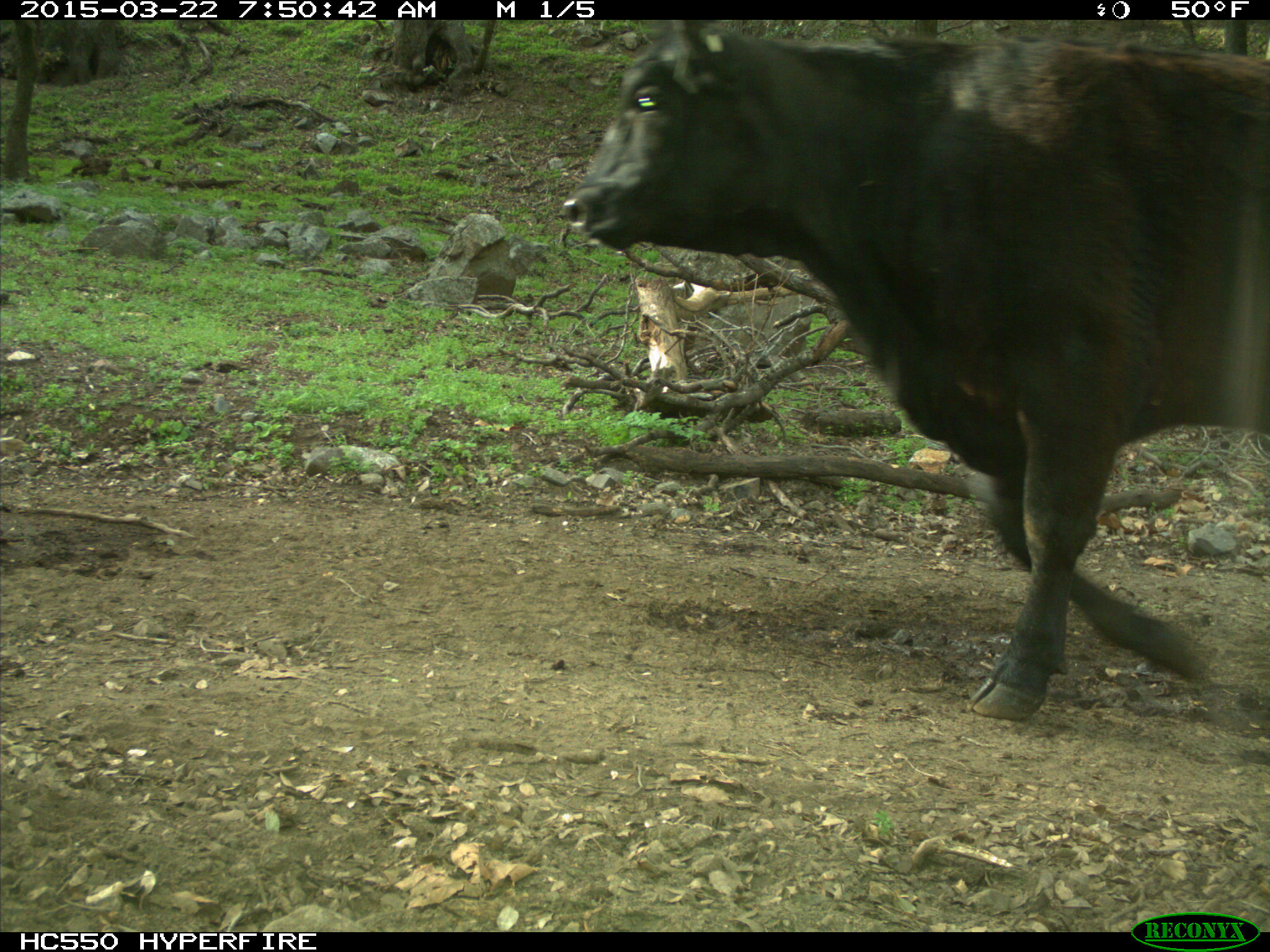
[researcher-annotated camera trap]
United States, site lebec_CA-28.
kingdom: Animalia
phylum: Chordata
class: Mammalia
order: Artiodactyla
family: Bovidae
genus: Bos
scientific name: Bos taurus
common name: domestic cow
Bos taurus (domestic cow).